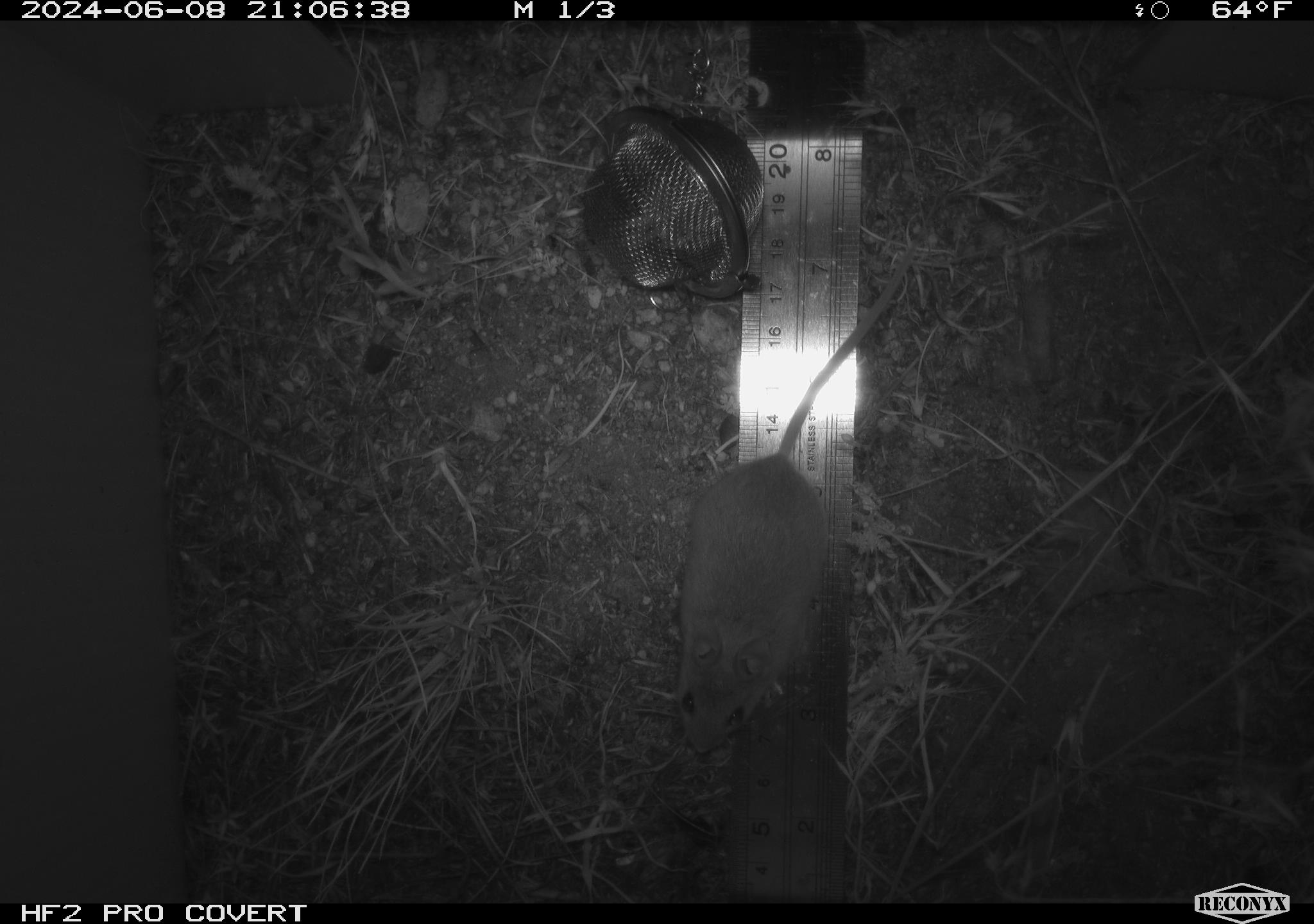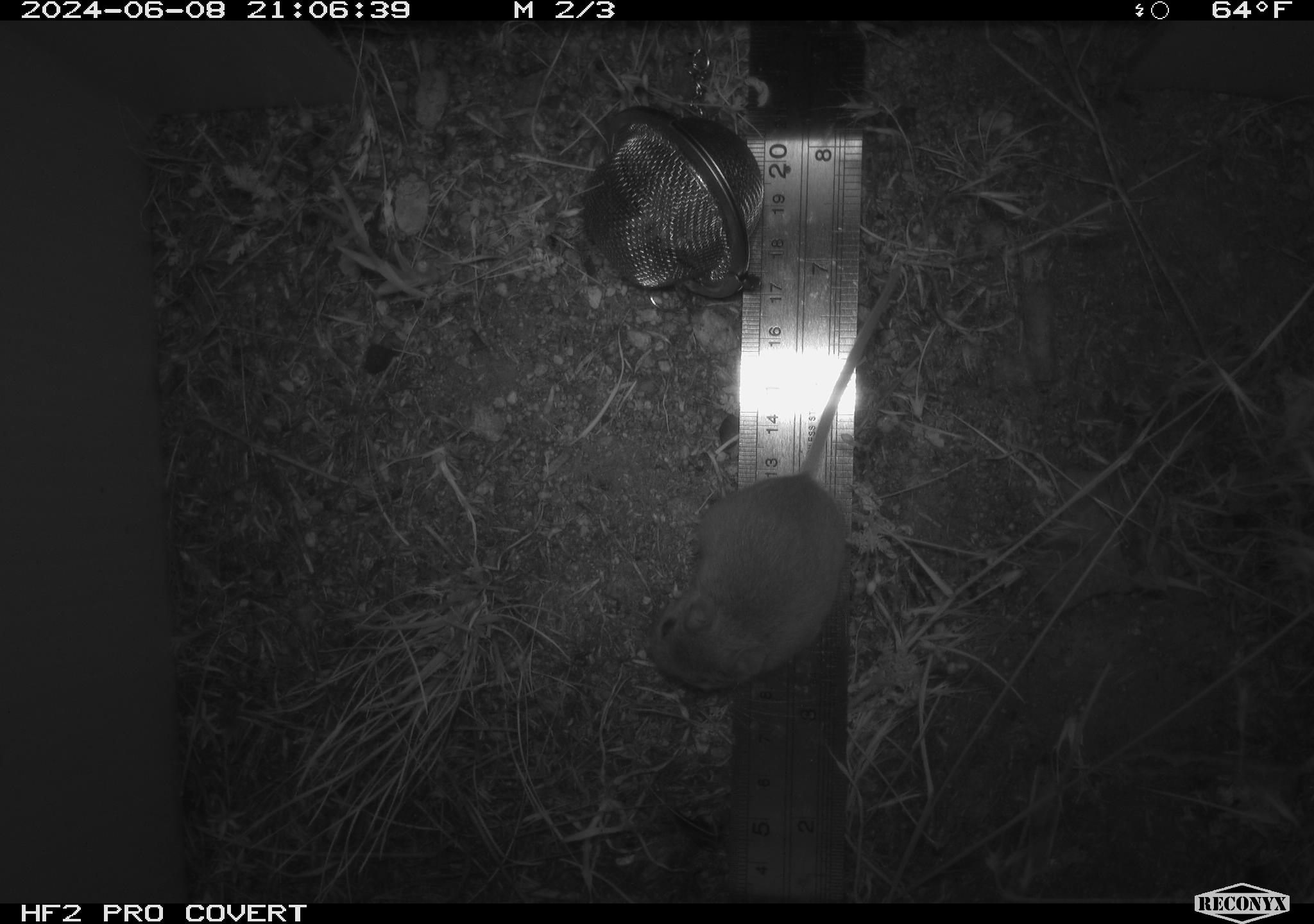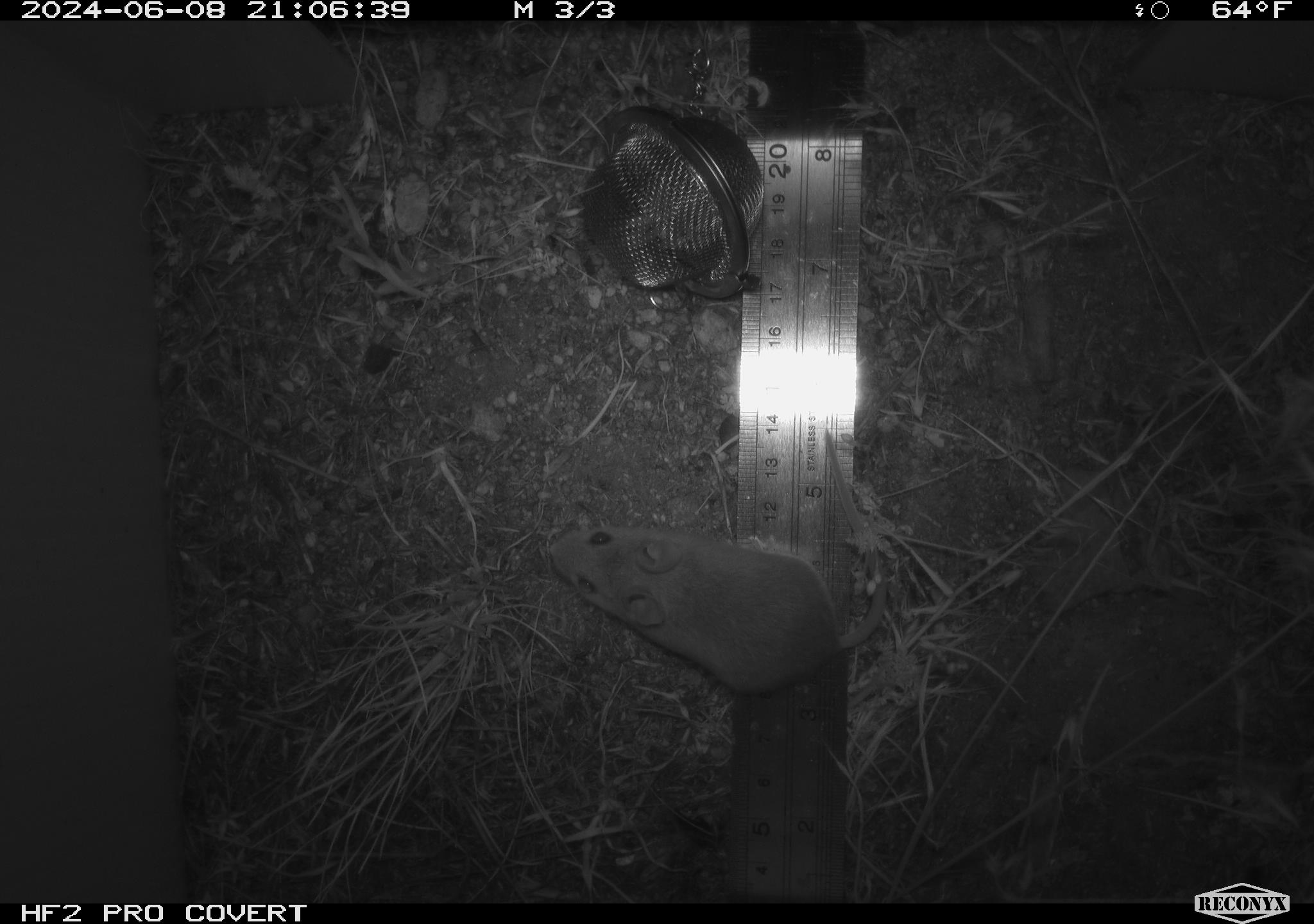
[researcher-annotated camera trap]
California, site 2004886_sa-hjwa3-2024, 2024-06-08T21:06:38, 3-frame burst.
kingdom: Animalia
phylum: Chordata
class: Mammalia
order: Rodentia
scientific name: Rodentia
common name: rodent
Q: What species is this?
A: Rodent (Rodentia).